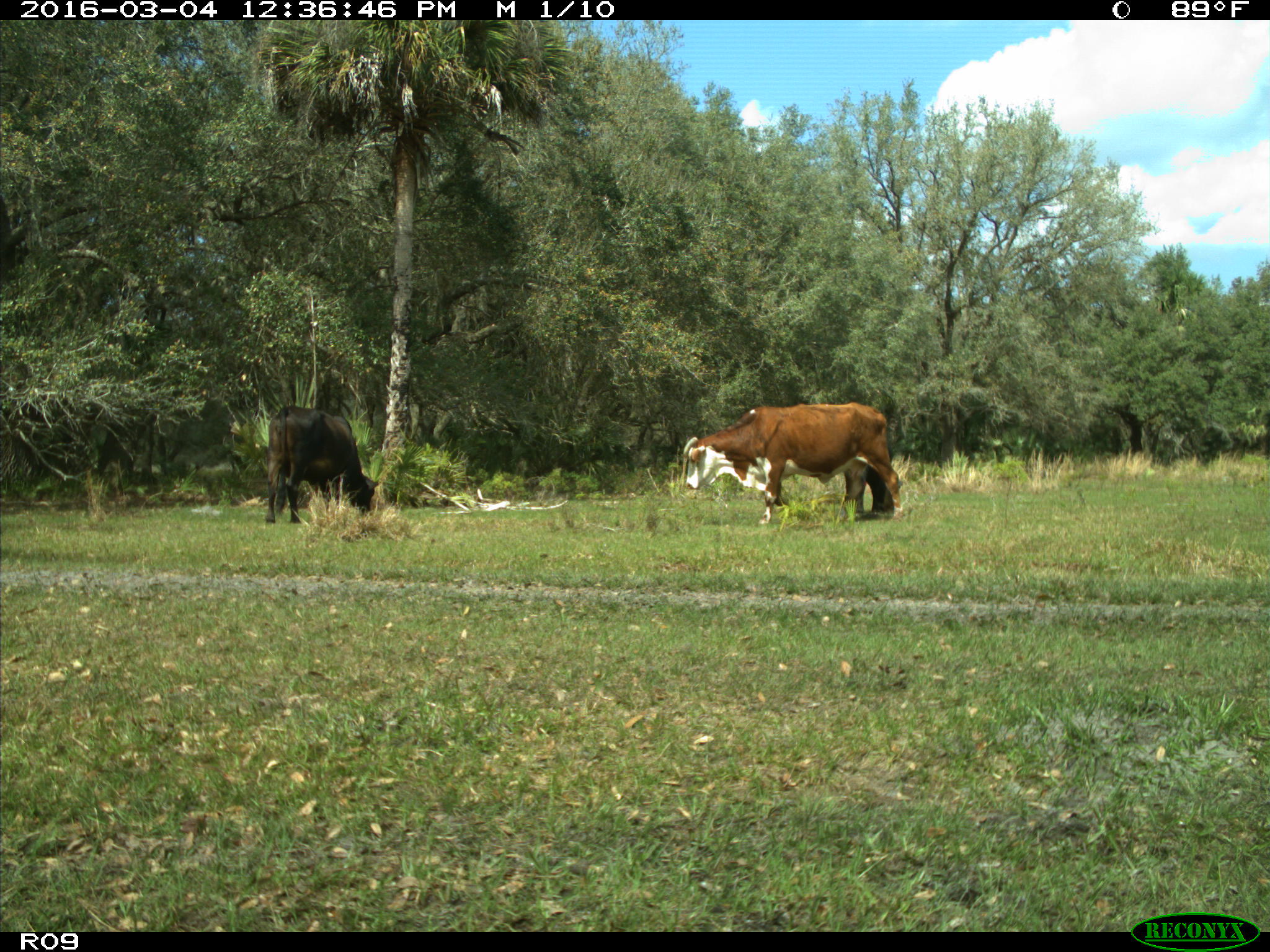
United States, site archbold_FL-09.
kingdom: Animalia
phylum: Chordata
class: Mammalia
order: Artiodactyla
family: Bovidae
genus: Bos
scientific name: Bos taurus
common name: domestic cow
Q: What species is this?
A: Bos taurus (domestic cow).